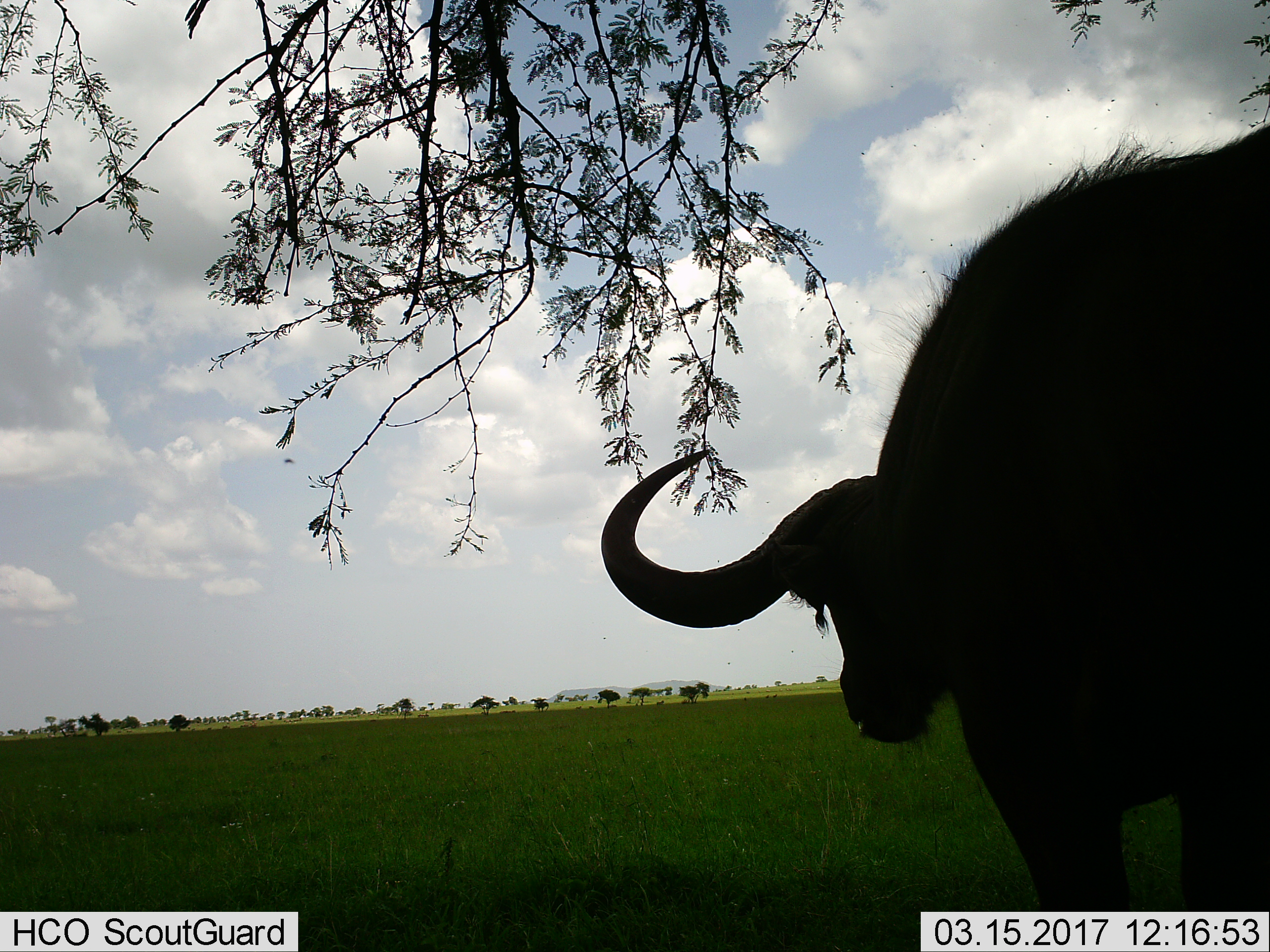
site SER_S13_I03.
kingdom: Animalia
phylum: Chordata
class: Mammalia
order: Artiodactyla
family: Bovidae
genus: Syncerus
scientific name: Syncerus caffer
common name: african buffalo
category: buffalo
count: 1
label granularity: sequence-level